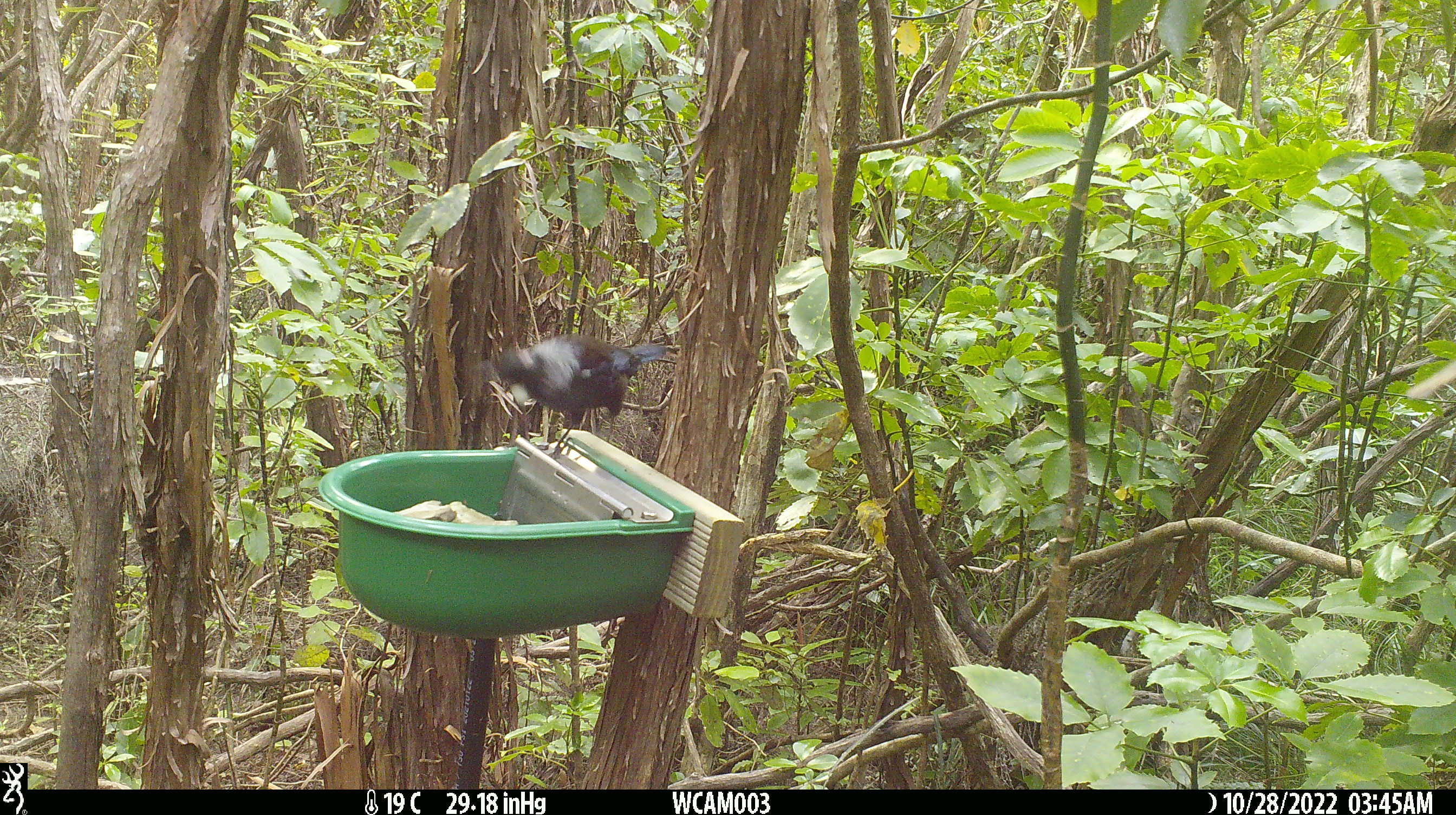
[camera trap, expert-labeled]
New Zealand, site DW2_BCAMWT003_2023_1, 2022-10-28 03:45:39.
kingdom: Animalia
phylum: Chordata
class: Aves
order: Passeriformes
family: Meliphagidae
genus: Prosthemadera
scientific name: Prosthemadera novaeseelandiae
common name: tui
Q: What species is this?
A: Tui (Prosthemadera novaeseelandiae).